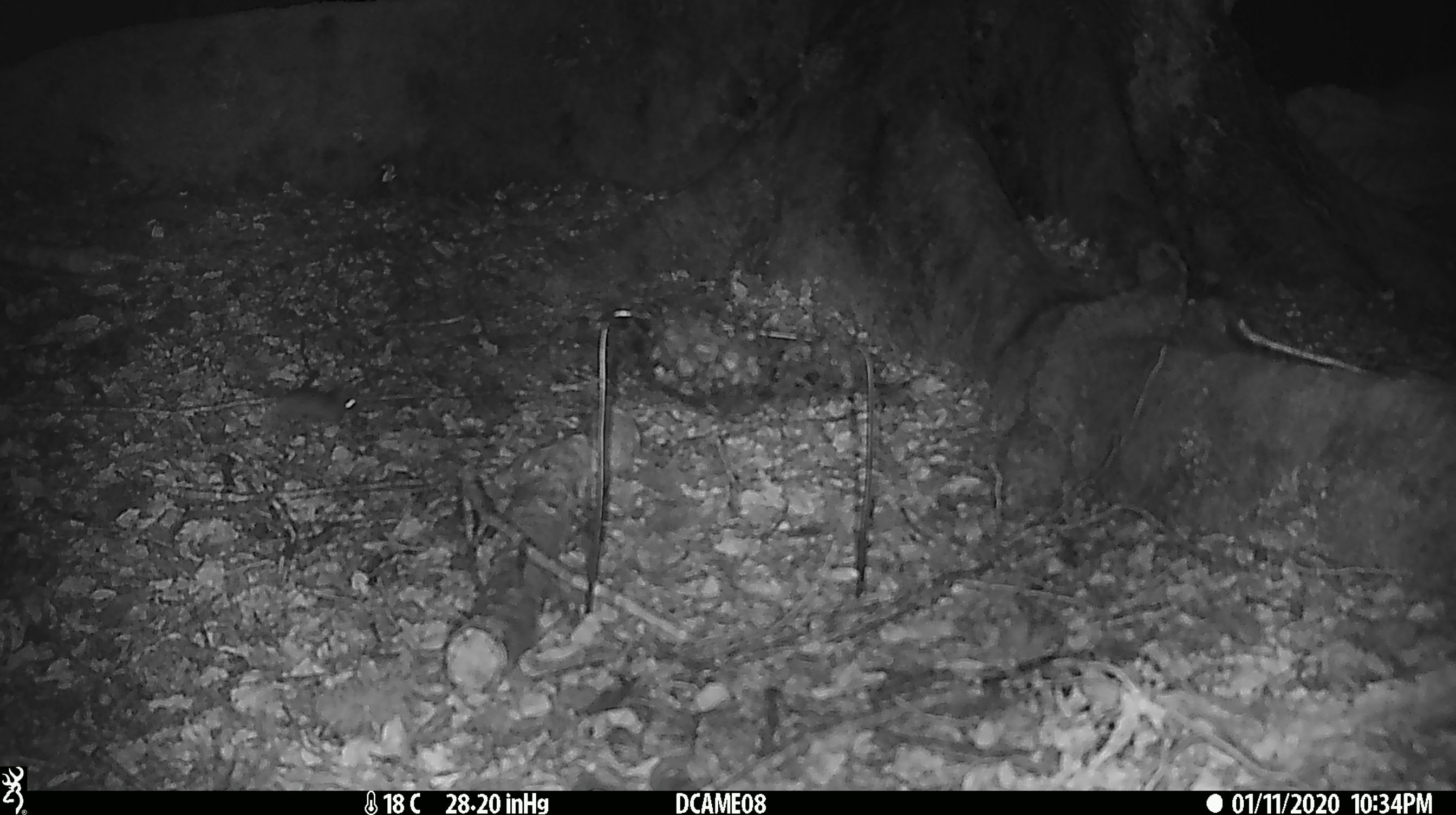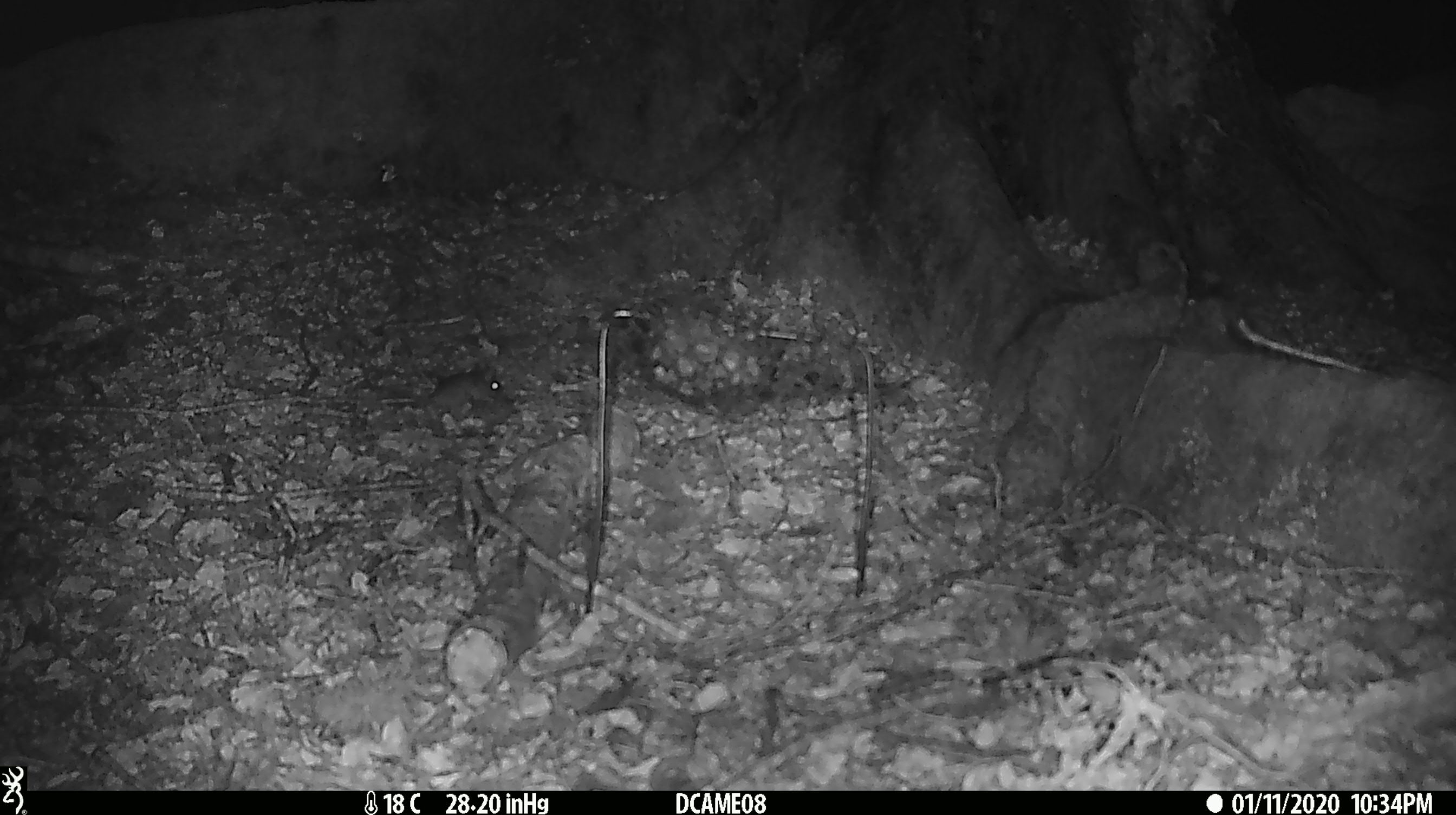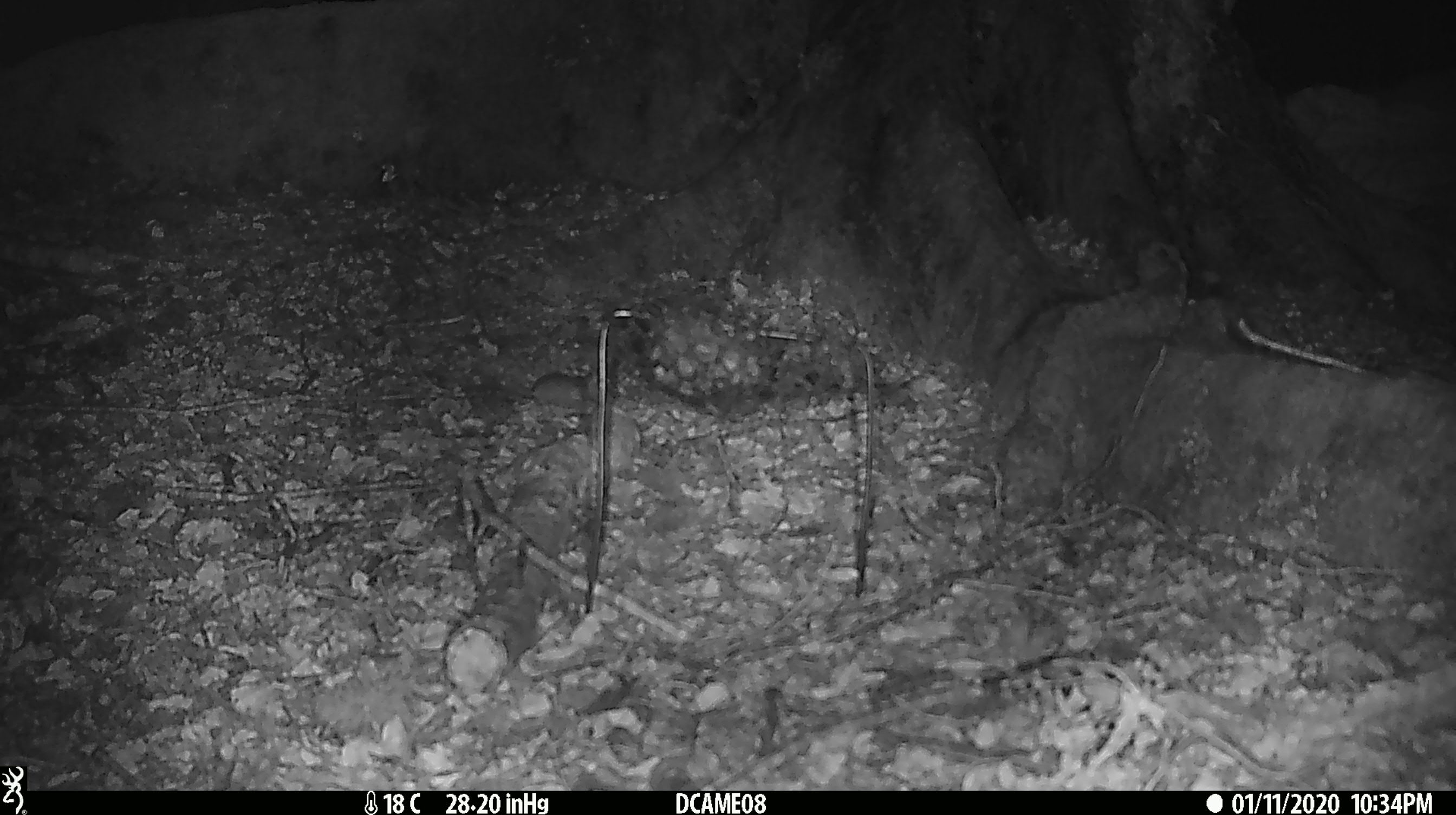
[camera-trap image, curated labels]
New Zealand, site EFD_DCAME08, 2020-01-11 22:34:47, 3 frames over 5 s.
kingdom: Animalia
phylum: Chordata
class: Mammalia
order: Rodentia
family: Muridae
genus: Mus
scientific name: Mus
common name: mouse